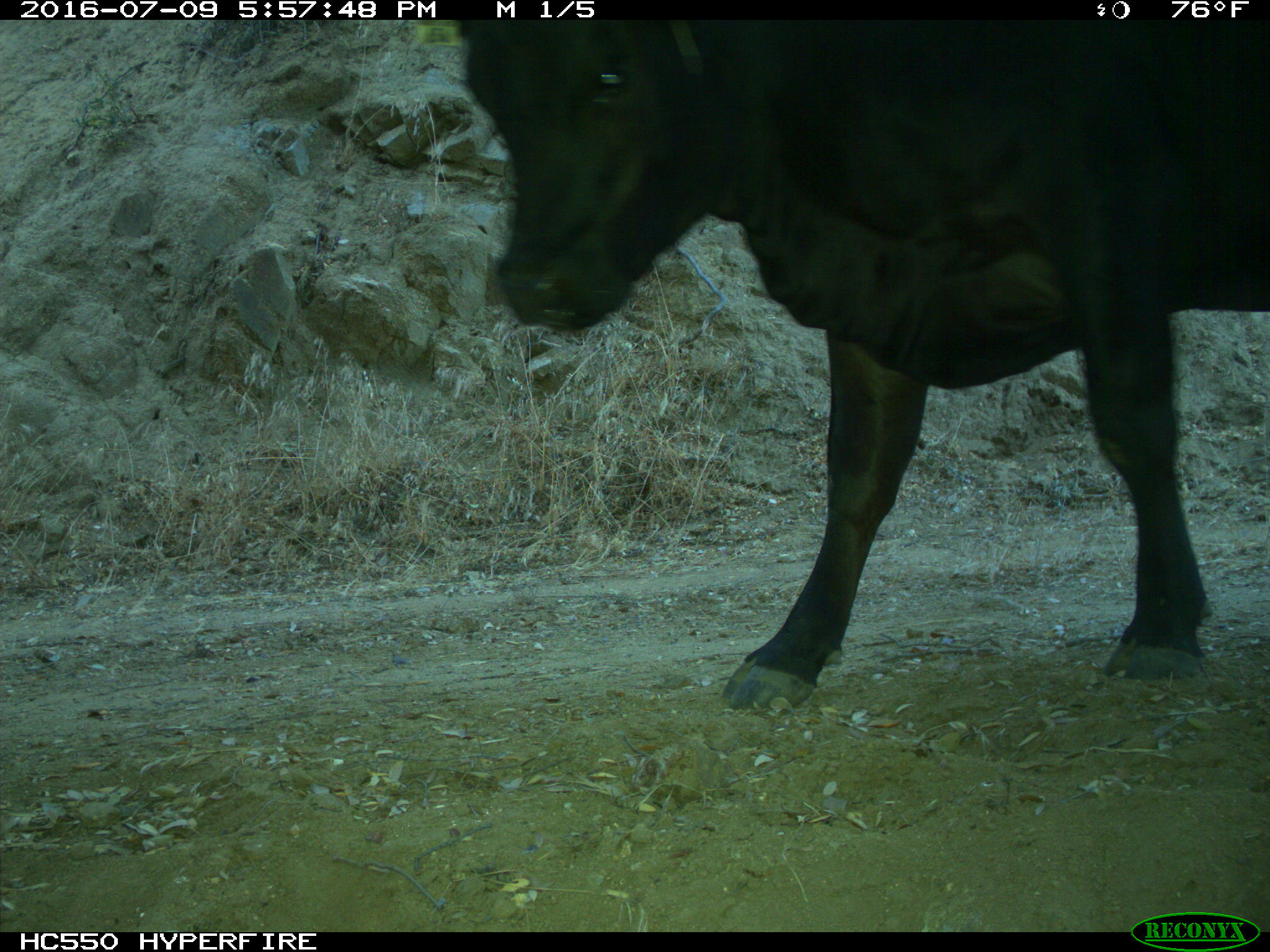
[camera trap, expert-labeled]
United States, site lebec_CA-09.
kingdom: Animalia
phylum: Chordata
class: Mammalia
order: Artiodactyla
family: Bovidae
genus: Bos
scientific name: Bos taurus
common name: domestic cow